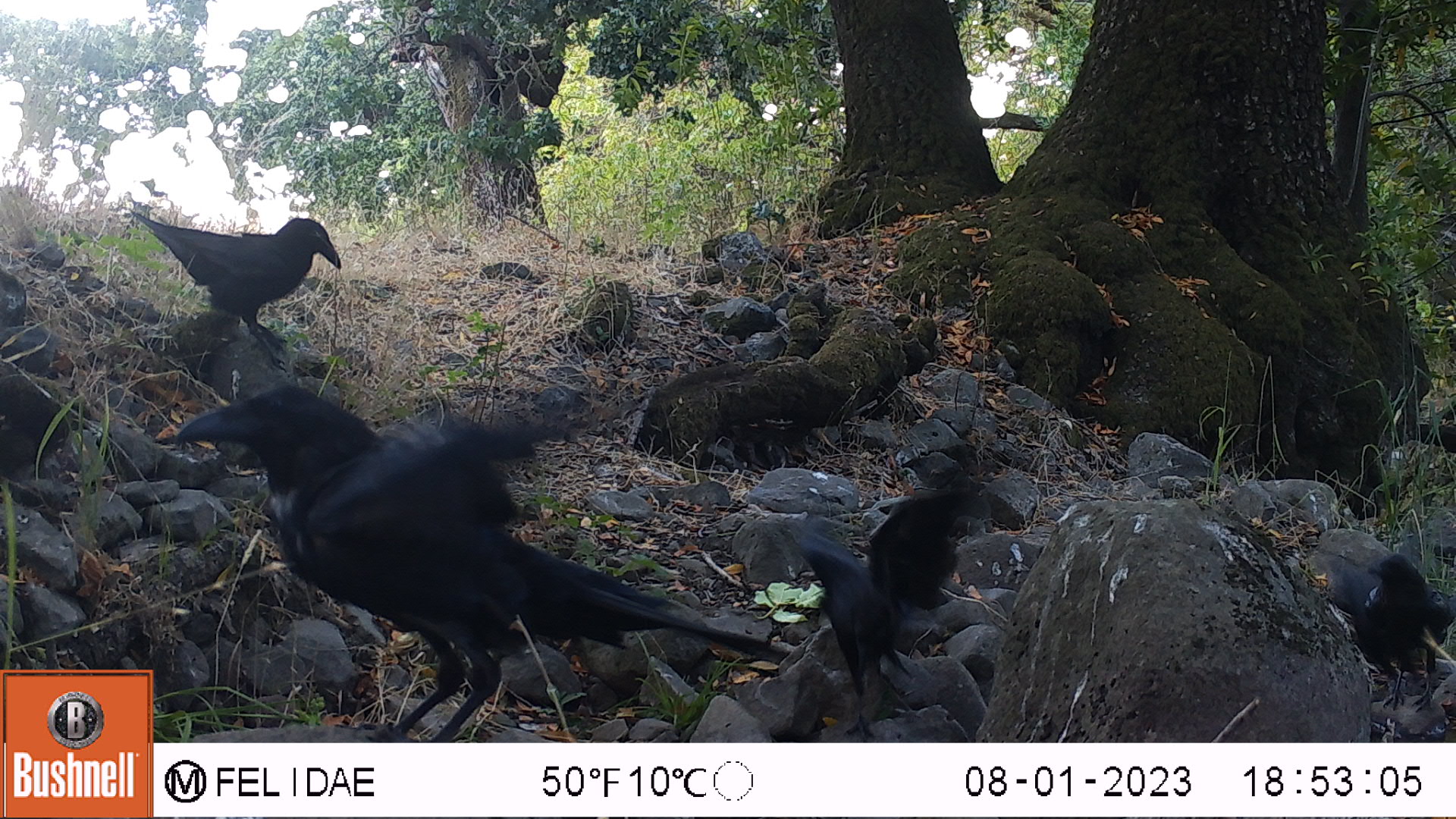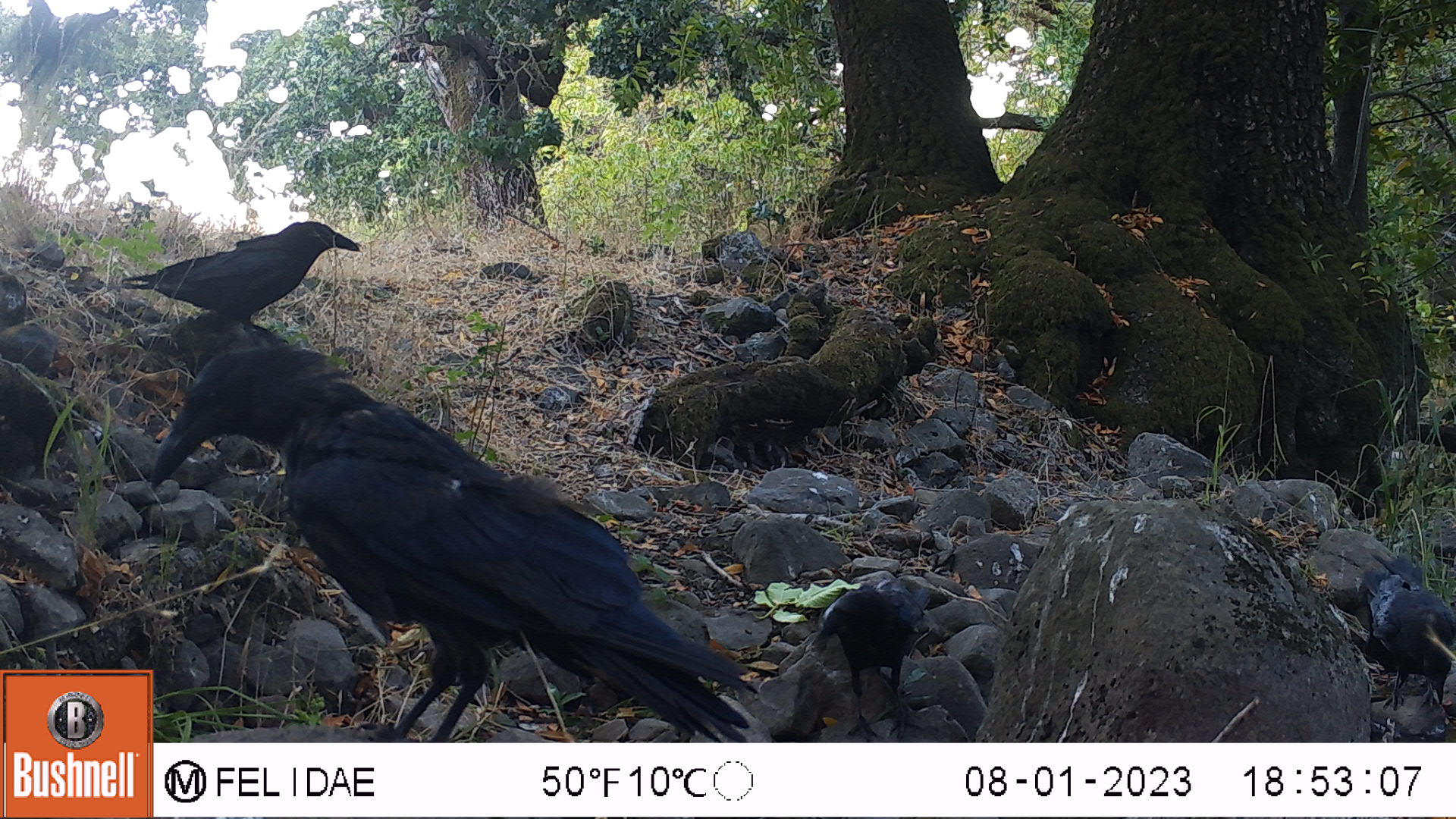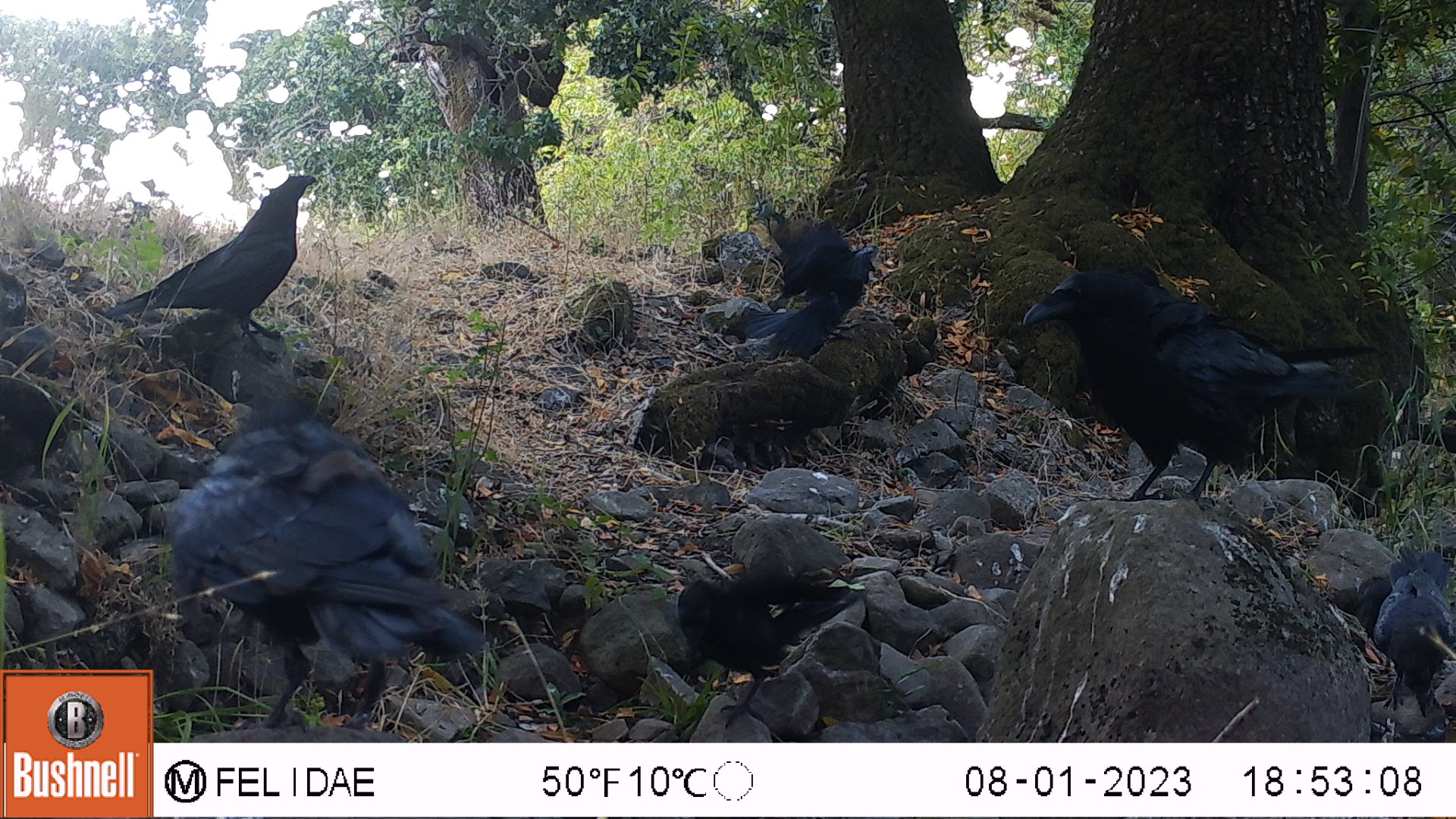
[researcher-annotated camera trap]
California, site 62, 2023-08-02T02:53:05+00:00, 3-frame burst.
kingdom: Animalia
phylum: Chordata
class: Aves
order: Passeriformes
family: Corvidae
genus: Corvus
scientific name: Corvus brachyrhynchos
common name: american crow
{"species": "american crow (Corvus brachyrhynchos)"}